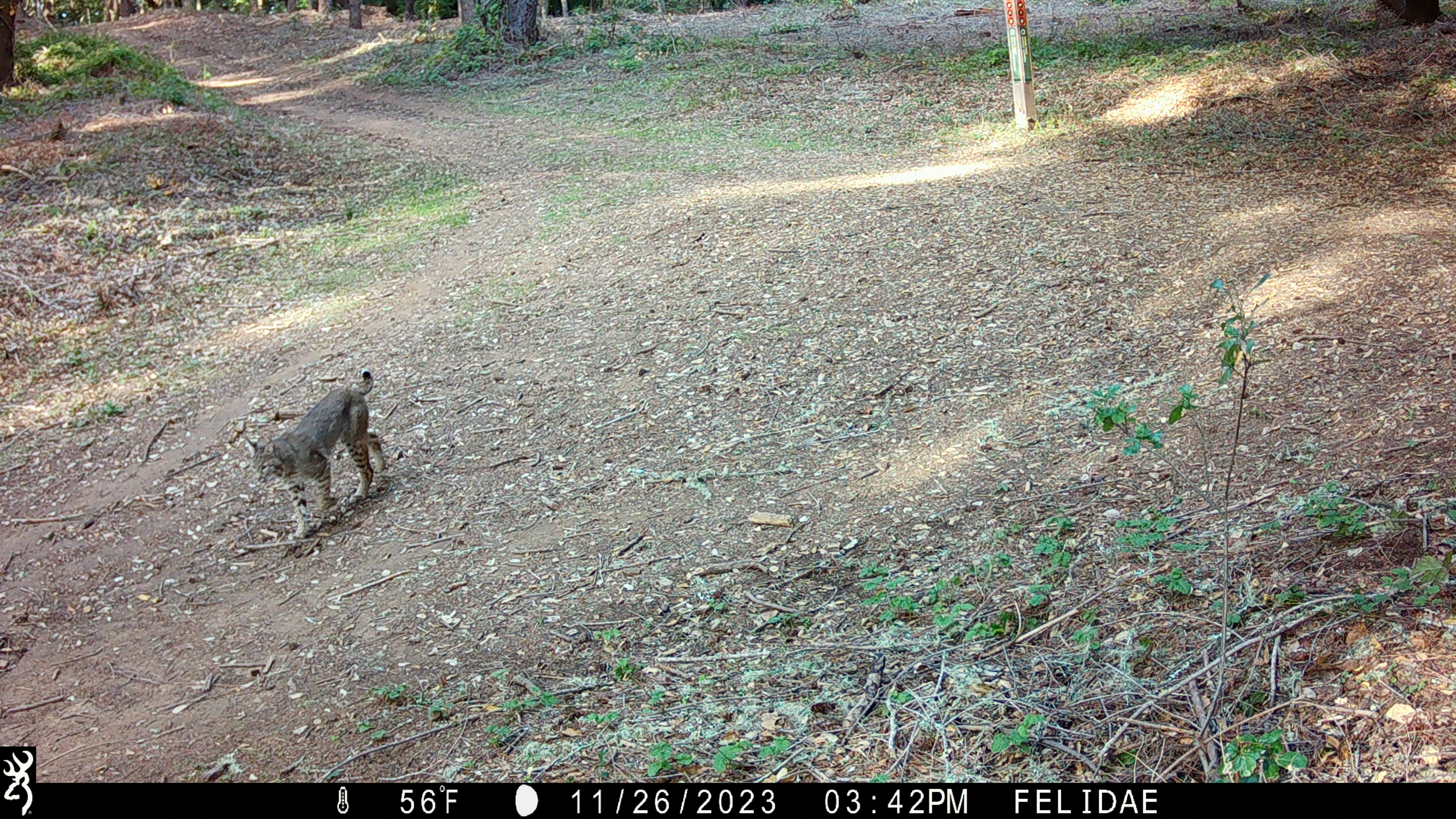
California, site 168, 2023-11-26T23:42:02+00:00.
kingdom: Animalia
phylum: Chordata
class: Mammalia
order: Carnivora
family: Felidae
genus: Lynx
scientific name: Lynx rufus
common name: bobcat